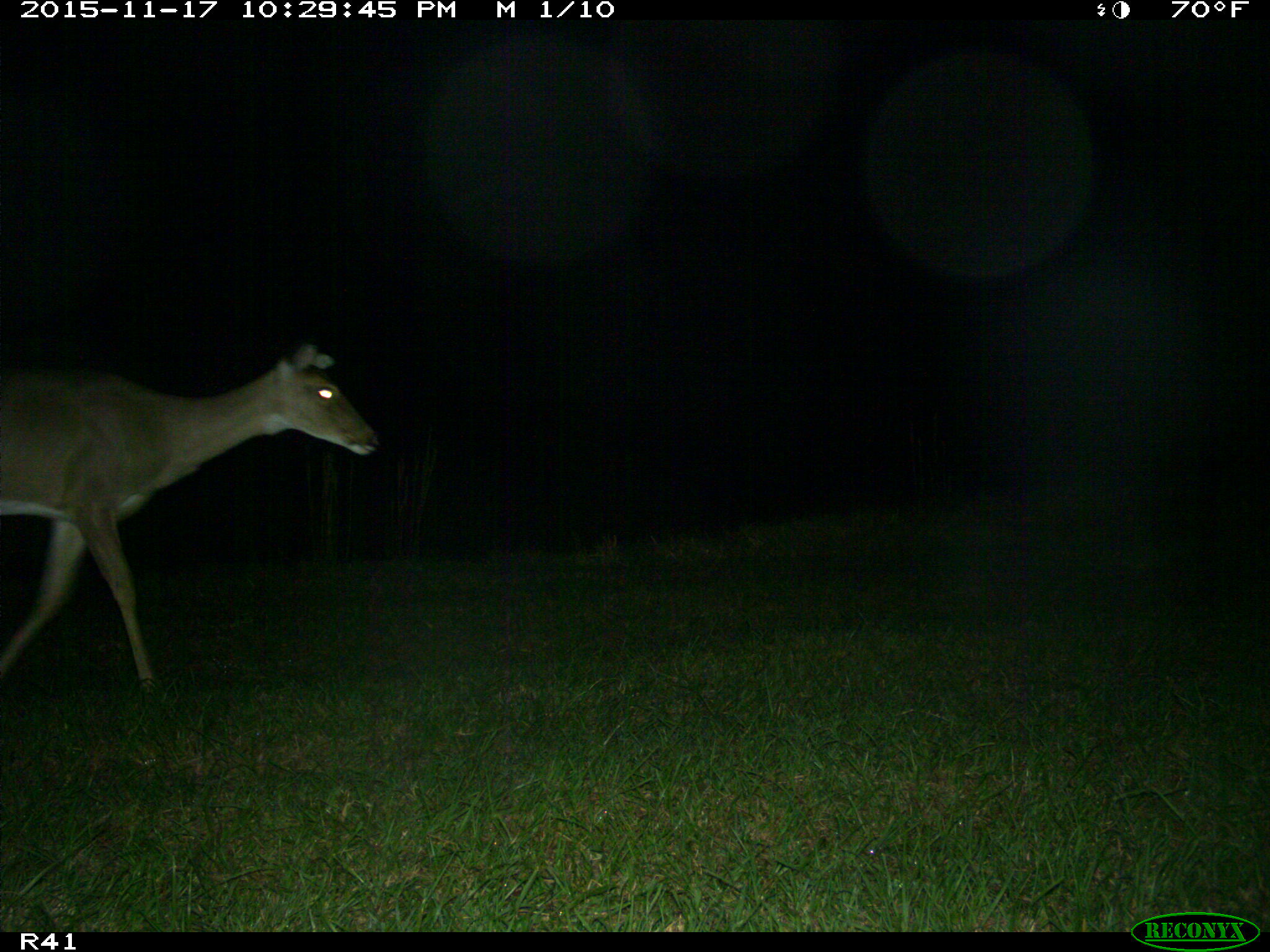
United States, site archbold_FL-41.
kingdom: Animalia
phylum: Chordata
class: Mammalia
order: Artiodactyla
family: Cervidae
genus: Odocoileus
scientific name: Odocoileus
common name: deer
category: unidentified deer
Unidentified deer (deer) (Odocoileus).